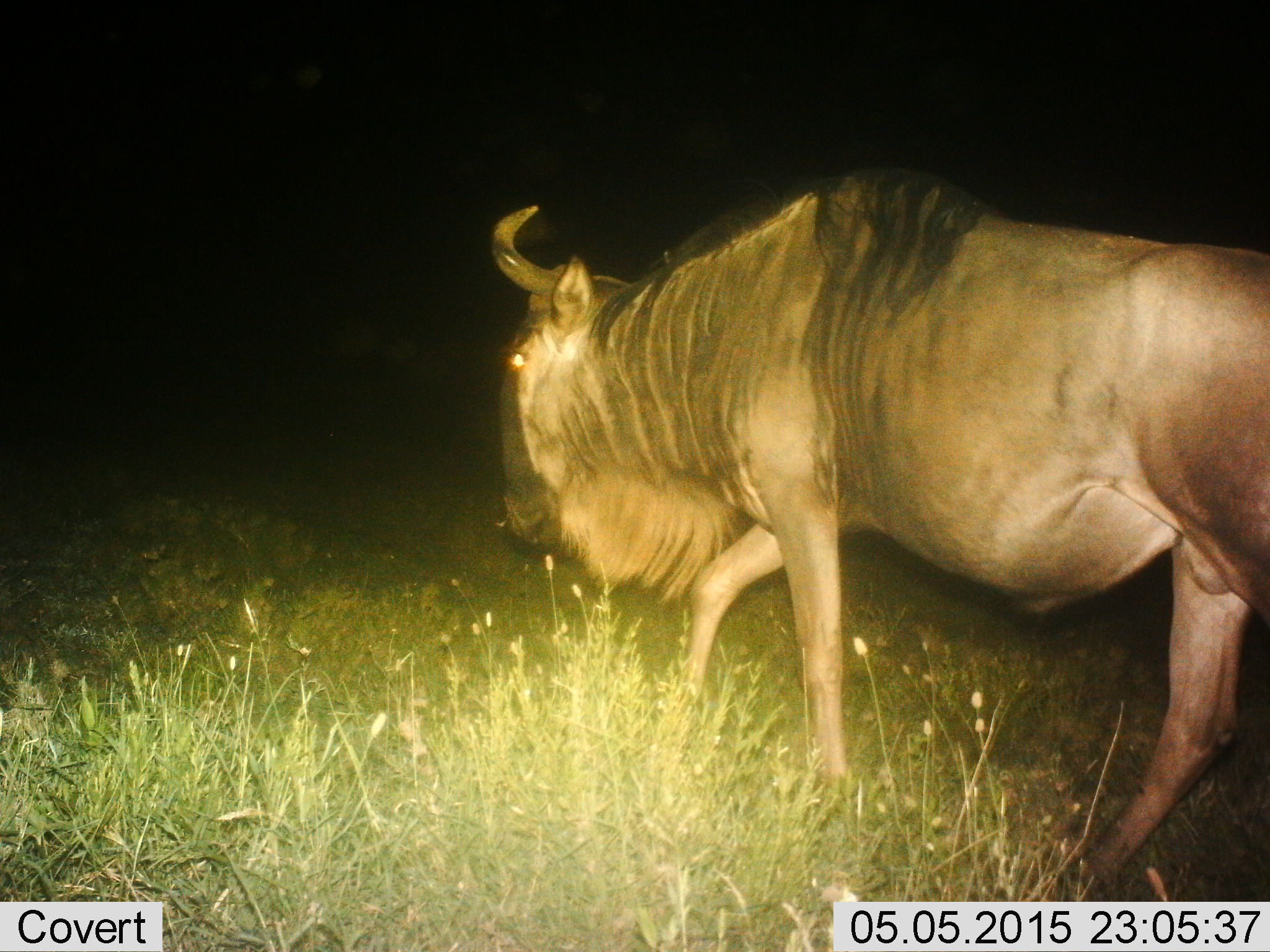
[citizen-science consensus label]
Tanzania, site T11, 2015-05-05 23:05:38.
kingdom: Animalia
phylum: Chordata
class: Mammalia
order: Artiodactyla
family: Bovidae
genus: Connochaetes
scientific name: Connochaetes taurinus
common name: blue wildebeest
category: wildebeest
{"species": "wildebeest (blue wildebeest) (Connochaetes taurinus)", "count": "1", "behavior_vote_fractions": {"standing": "10%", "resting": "0%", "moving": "100%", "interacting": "0%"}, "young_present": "0%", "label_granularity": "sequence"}